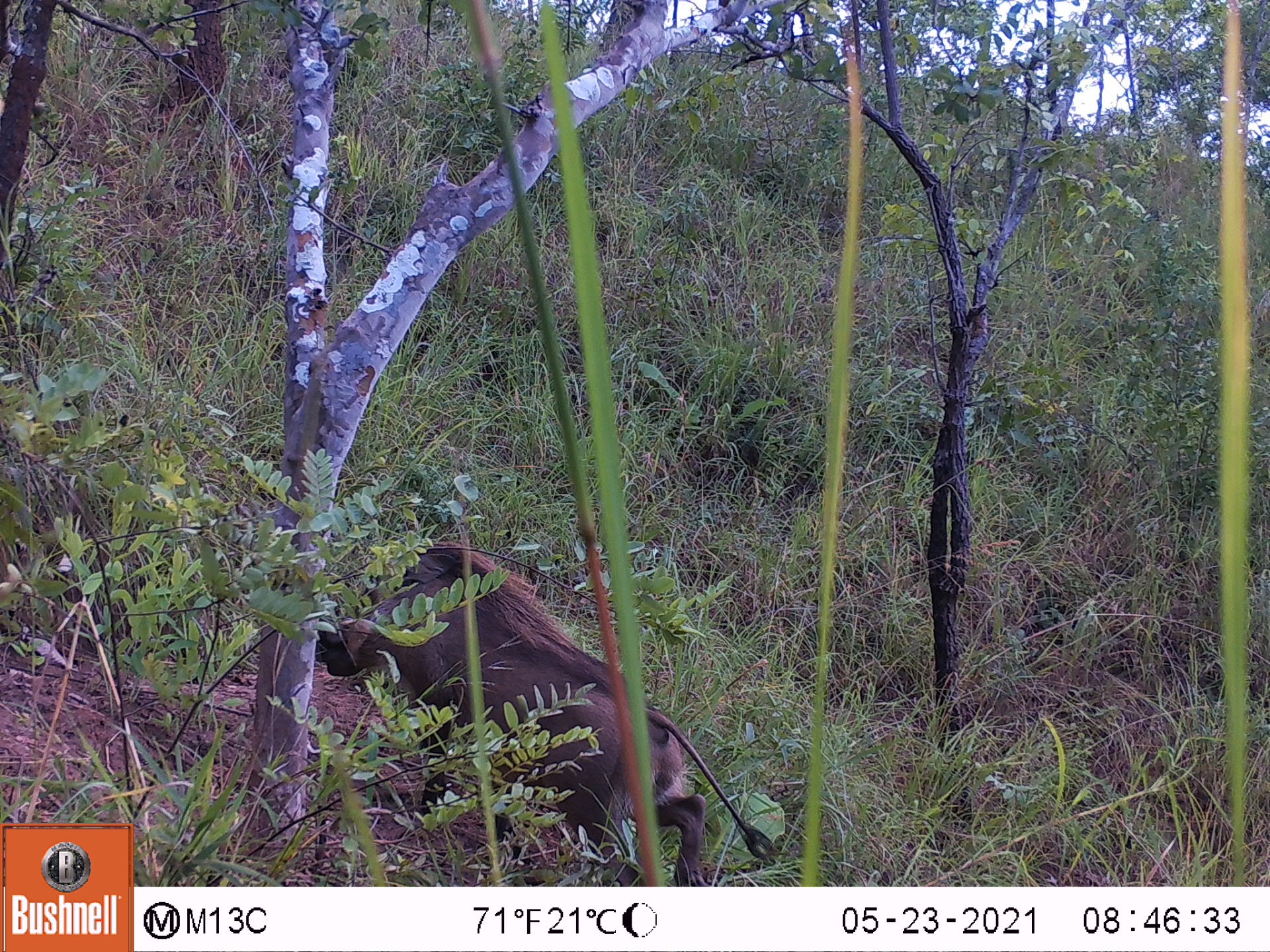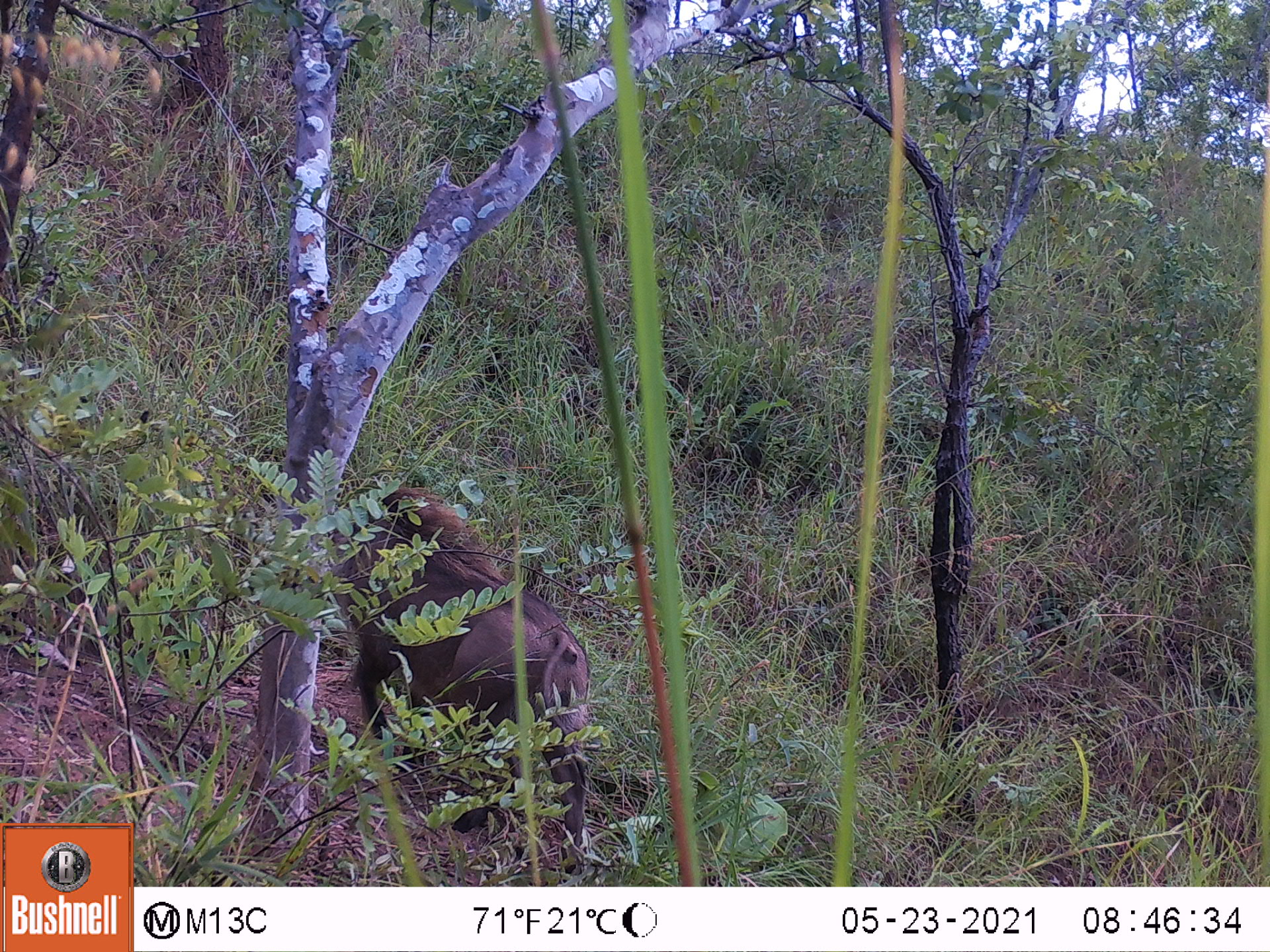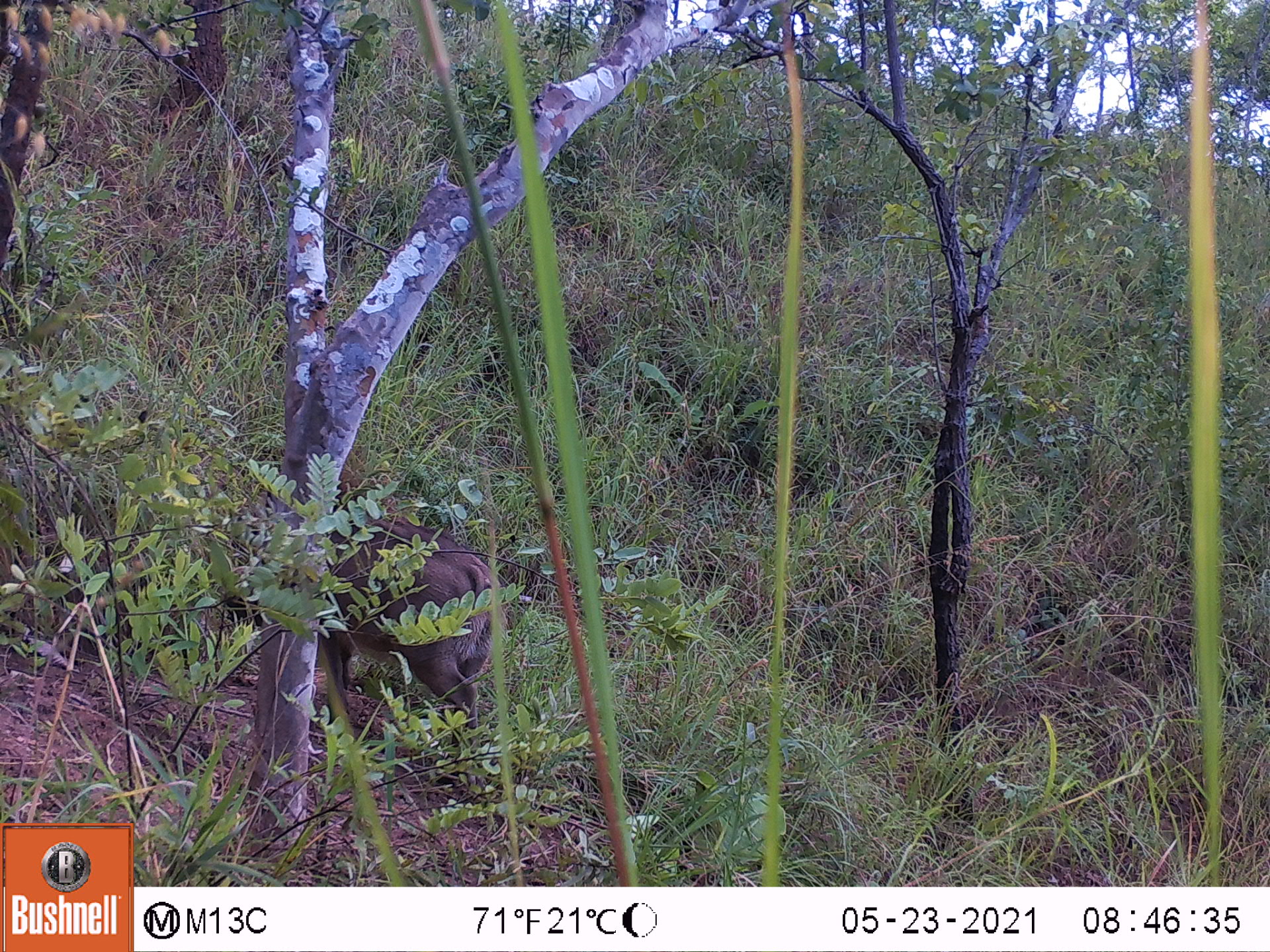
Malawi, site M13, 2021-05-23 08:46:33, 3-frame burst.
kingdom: Animalia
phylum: Chordata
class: Mammalia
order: Artiodactyla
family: Suidae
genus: Phacochoerus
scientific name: Phacochoerus africanus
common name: common warthog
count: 1